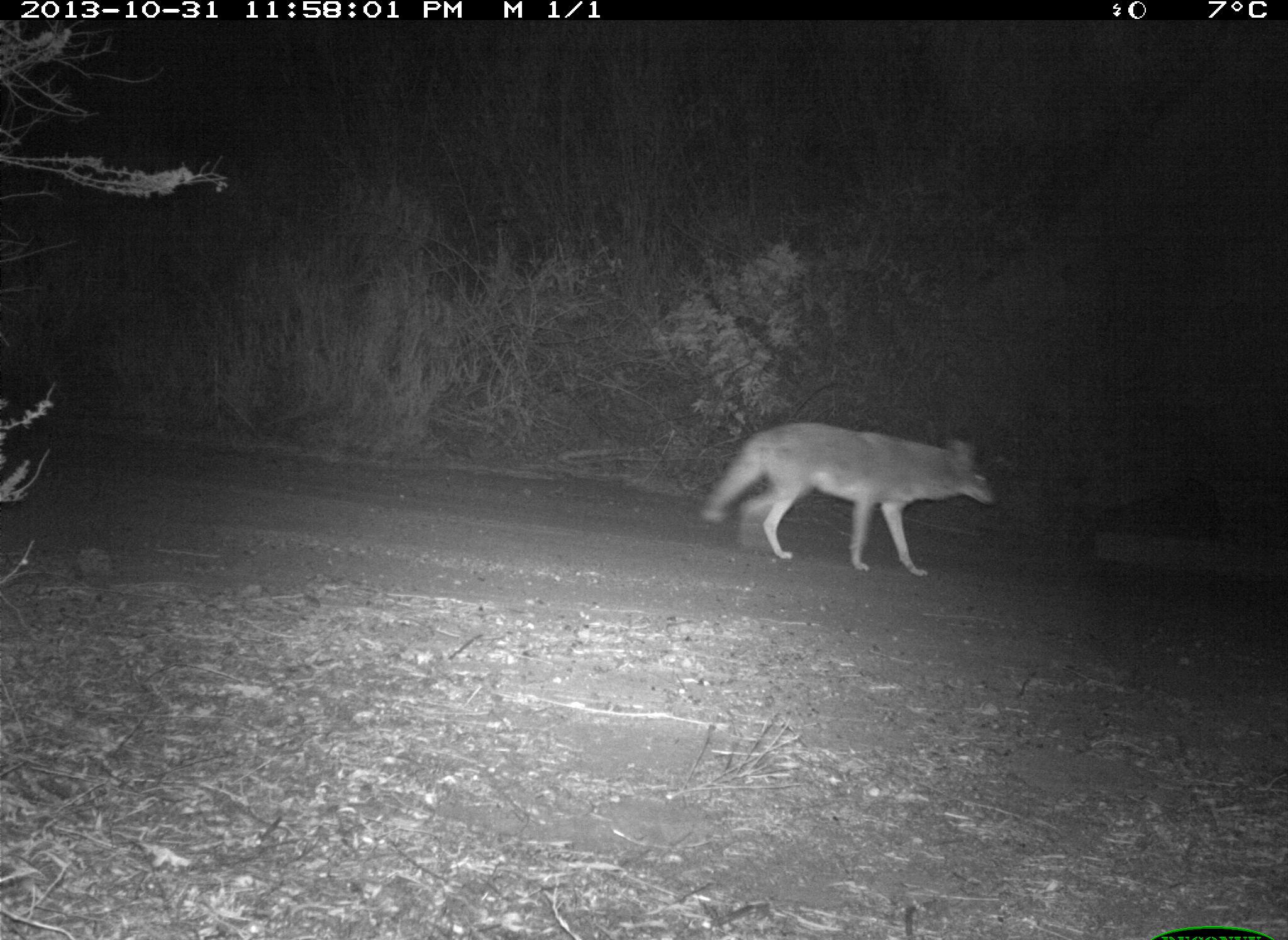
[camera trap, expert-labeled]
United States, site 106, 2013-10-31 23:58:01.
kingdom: Animalia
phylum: Chordata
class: Mammalia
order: Carnivora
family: Canidae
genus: Canis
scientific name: Canis latrans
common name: coyote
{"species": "coyote (Canis latrans)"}